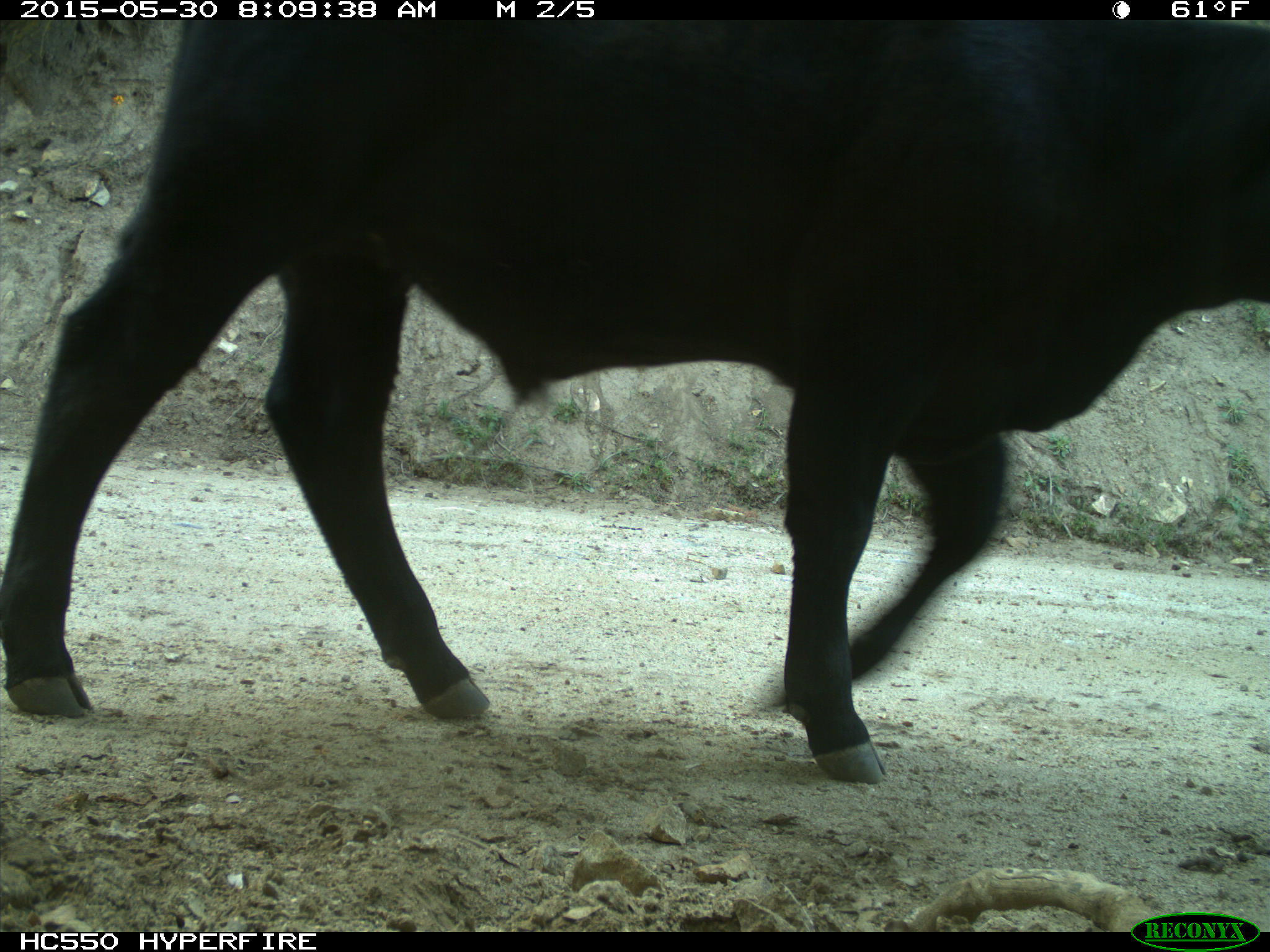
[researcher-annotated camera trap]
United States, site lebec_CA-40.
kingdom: Animalia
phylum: Chordata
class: Mammalia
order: Artiodactyla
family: Bovidae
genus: Bos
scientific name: Bos taurus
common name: domestic cow